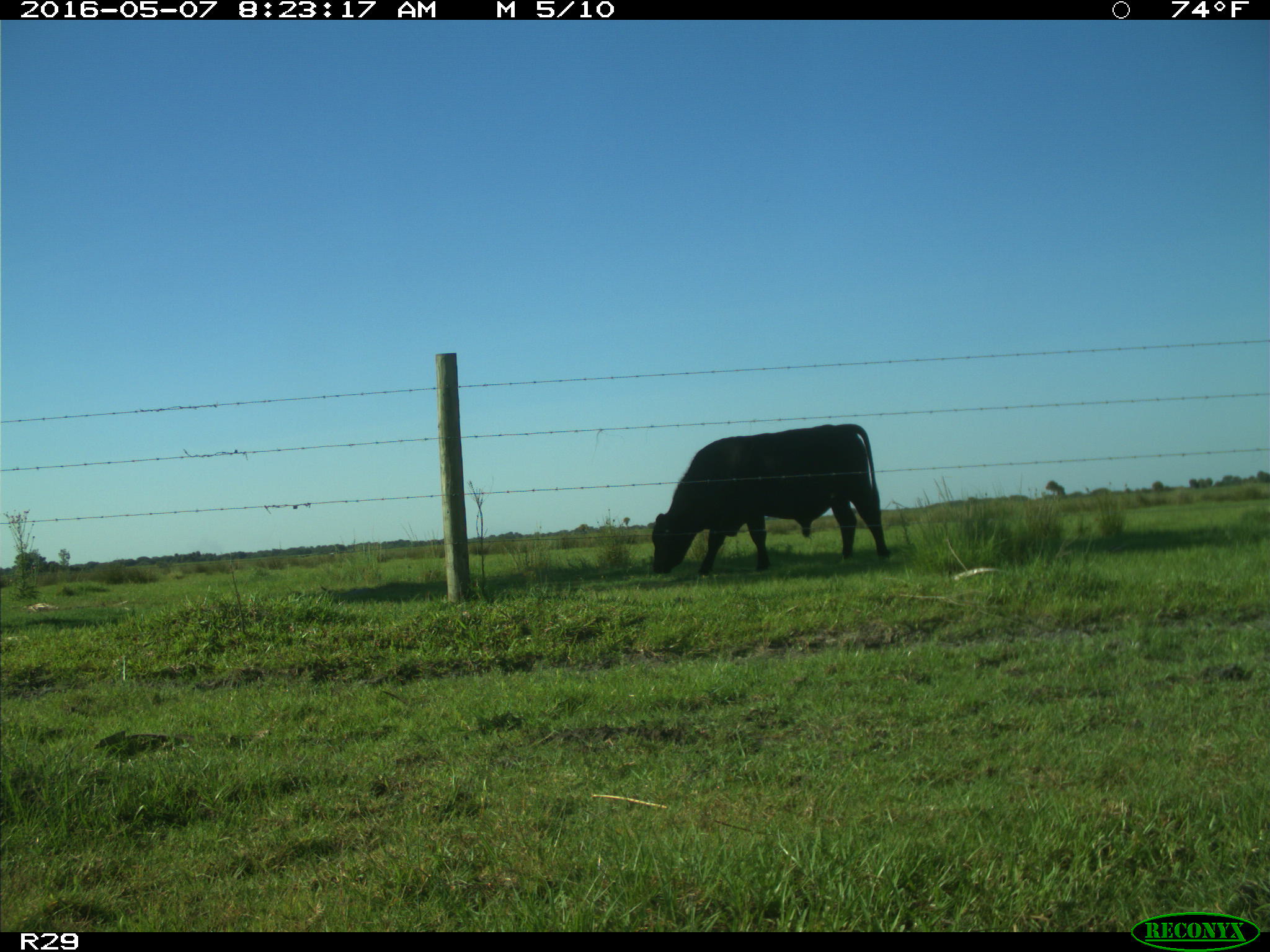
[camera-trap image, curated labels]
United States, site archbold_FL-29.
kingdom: Animalia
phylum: Chordata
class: Mammalia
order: Artiodactyla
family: Bovidae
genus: Bos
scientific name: Bos taurus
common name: domestic cow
Bos taurus (domestic cow).